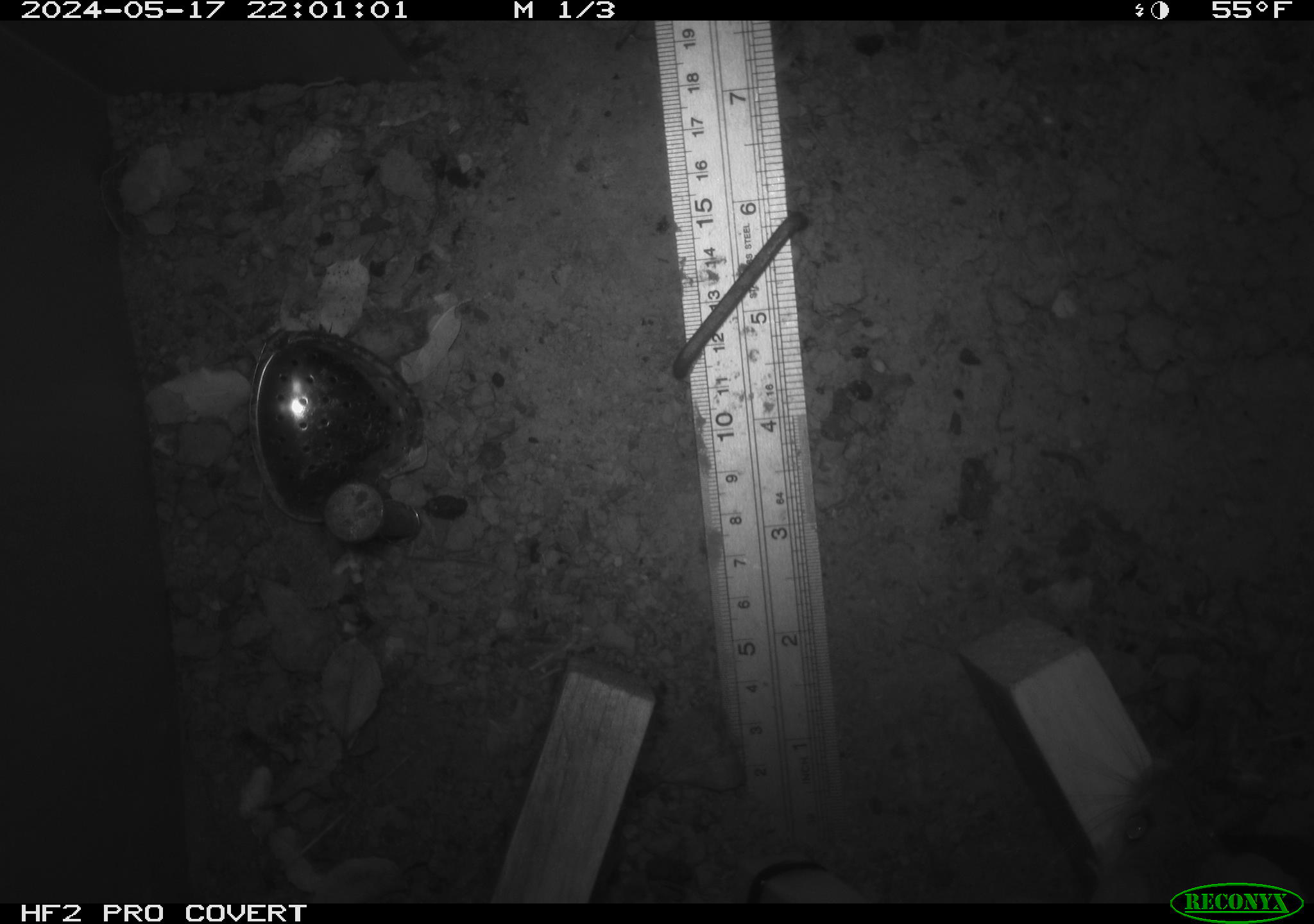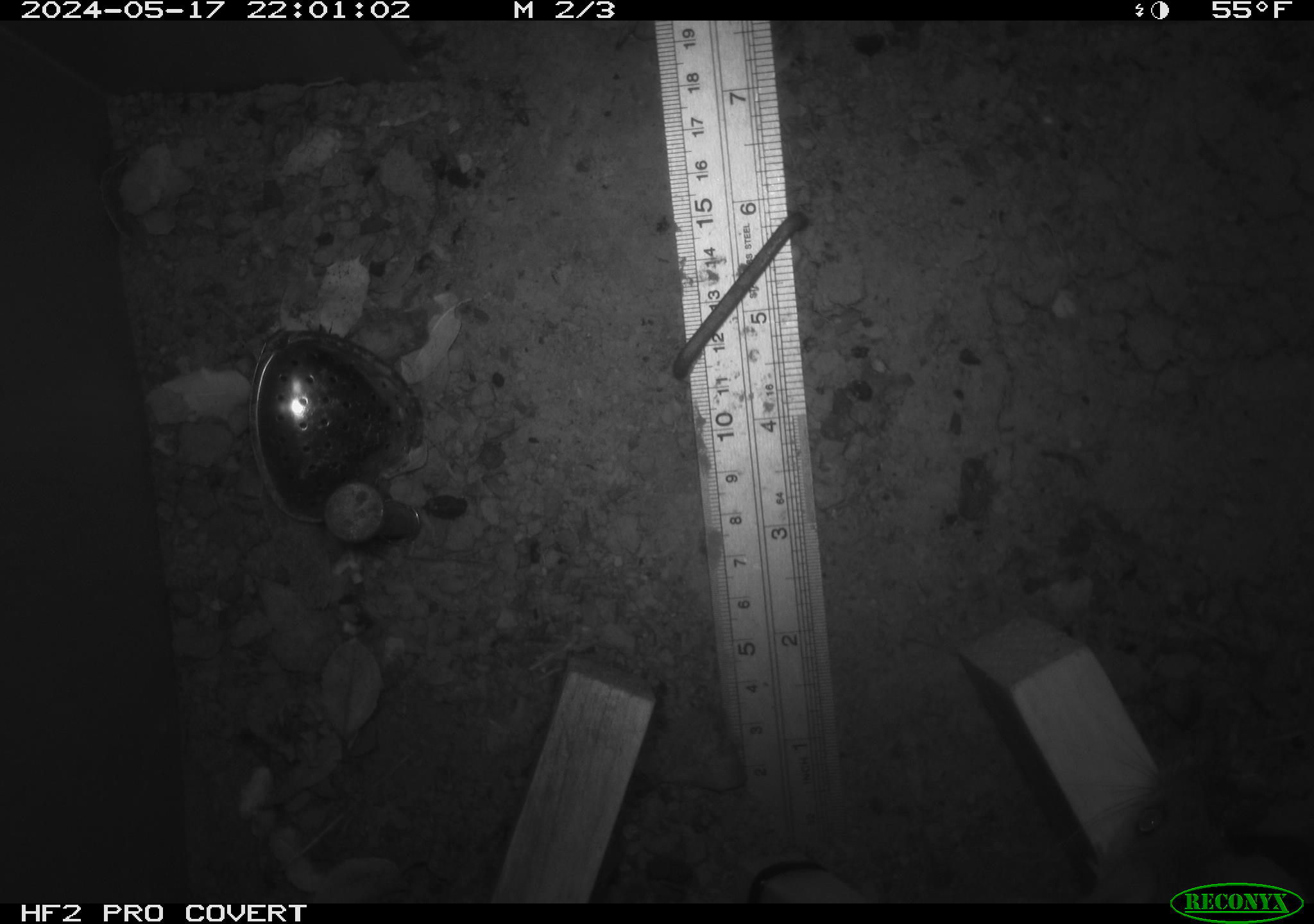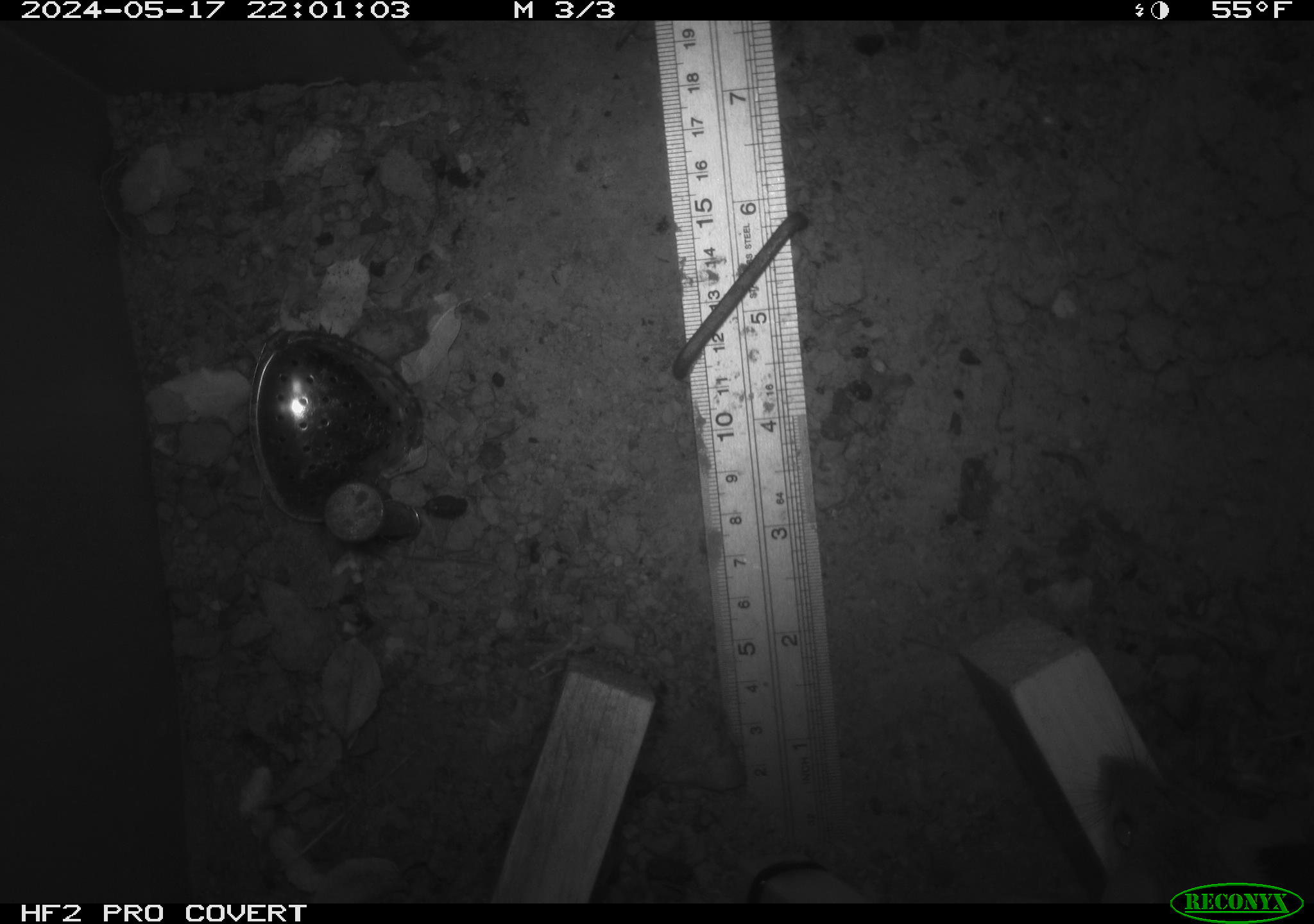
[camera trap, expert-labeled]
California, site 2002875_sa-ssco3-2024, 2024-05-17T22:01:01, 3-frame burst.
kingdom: Animalia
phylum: Chordata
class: Mammalia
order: Rodentia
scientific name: Rodentia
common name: rodent